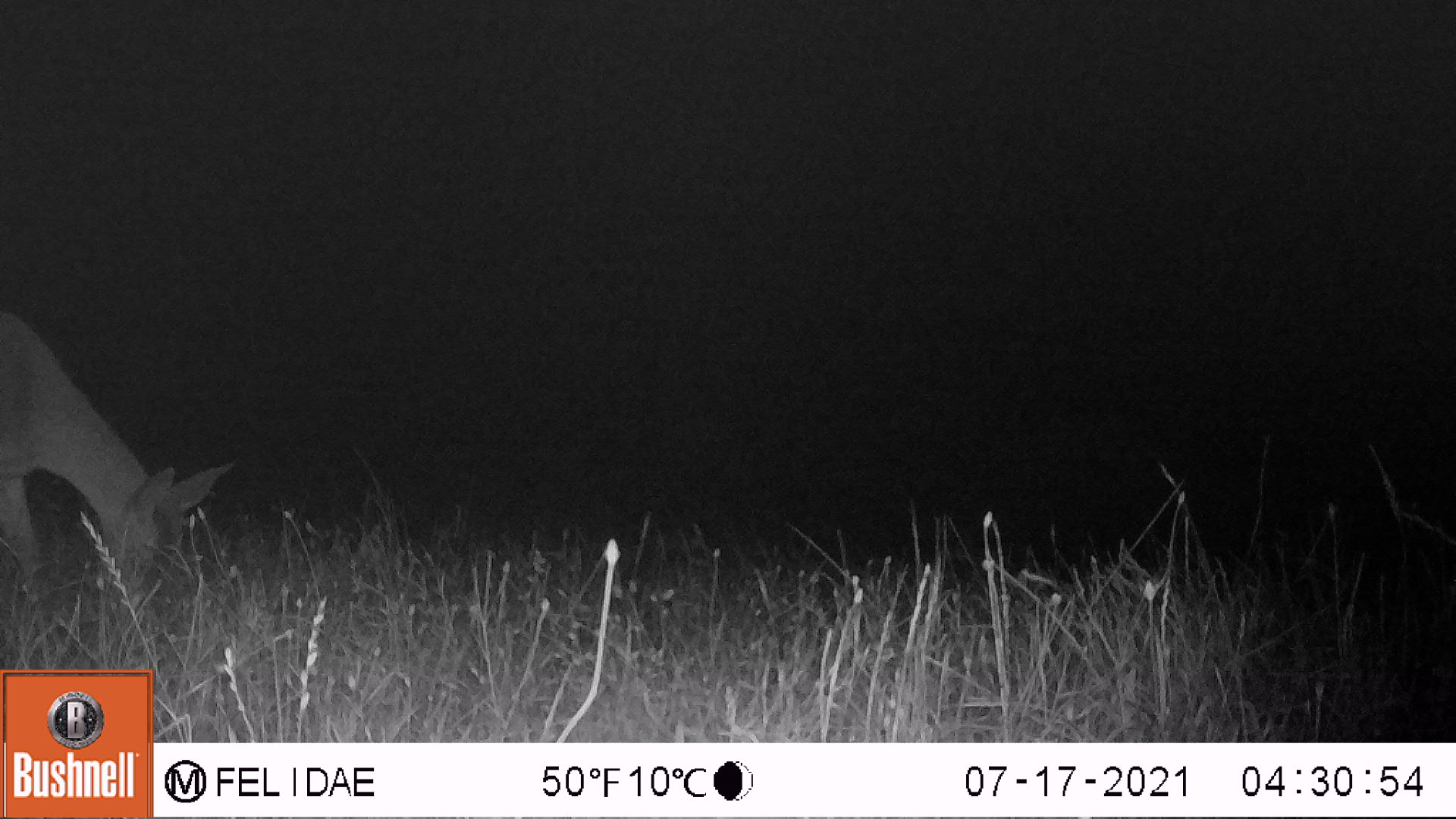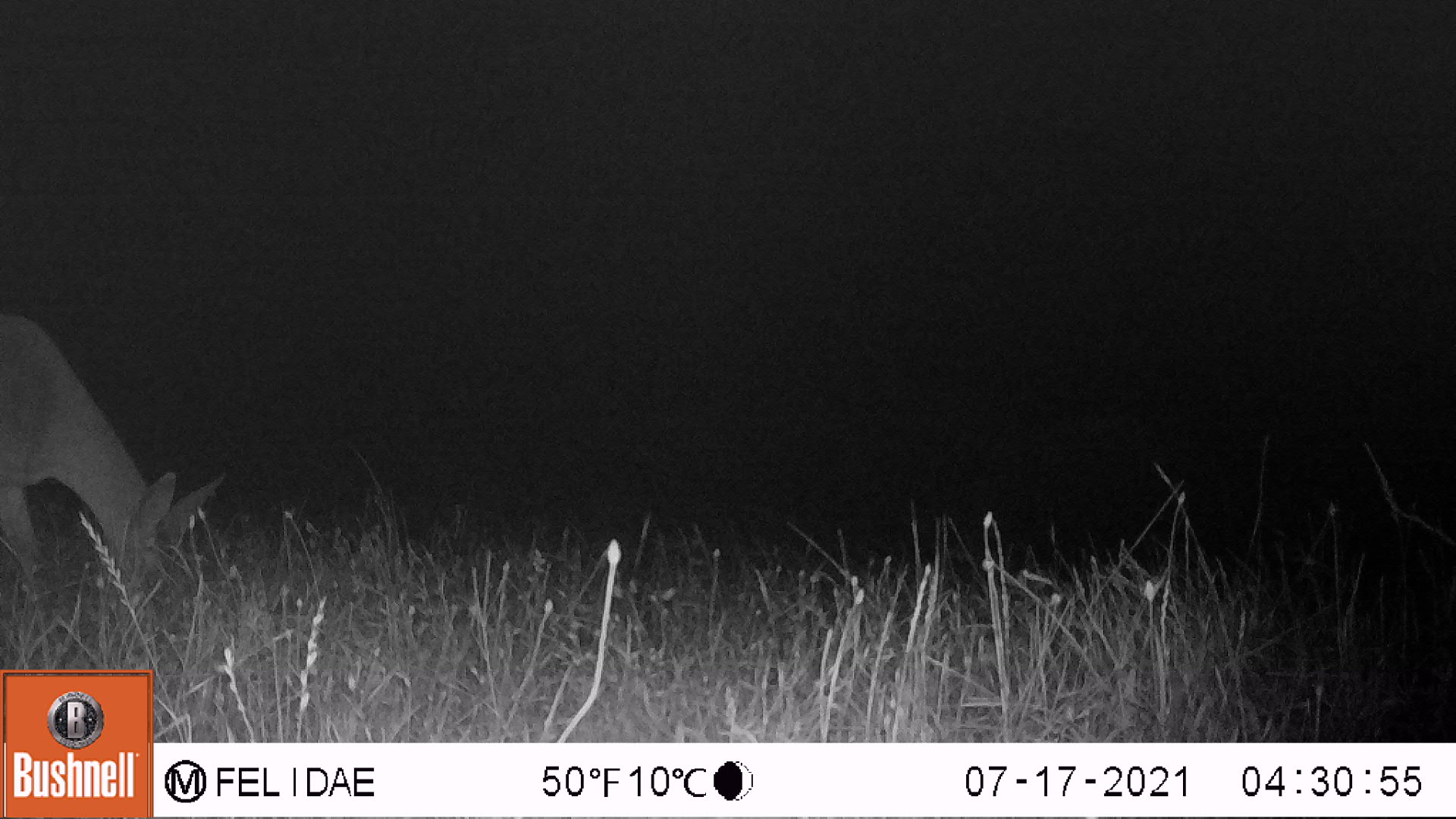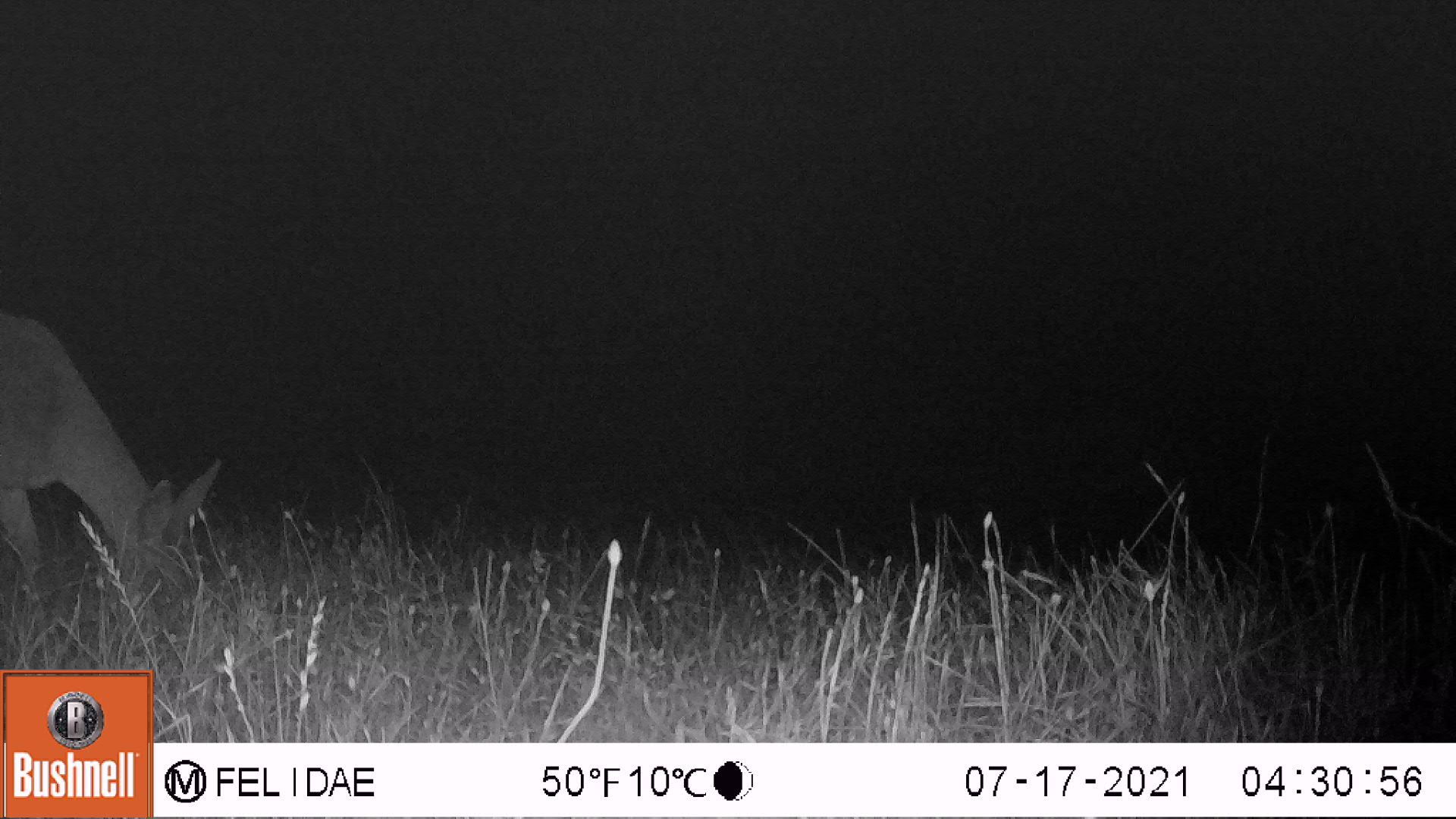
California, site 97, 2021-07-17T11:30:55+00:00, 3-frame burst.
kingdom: Animalia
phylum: Chordata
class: Mammalia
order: Artiodactyla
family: Cervidae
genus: Odocoileus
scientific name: Odocoileus hemionus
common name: mule deer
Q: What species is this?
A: Mule deer (Odocoileus hemionus).